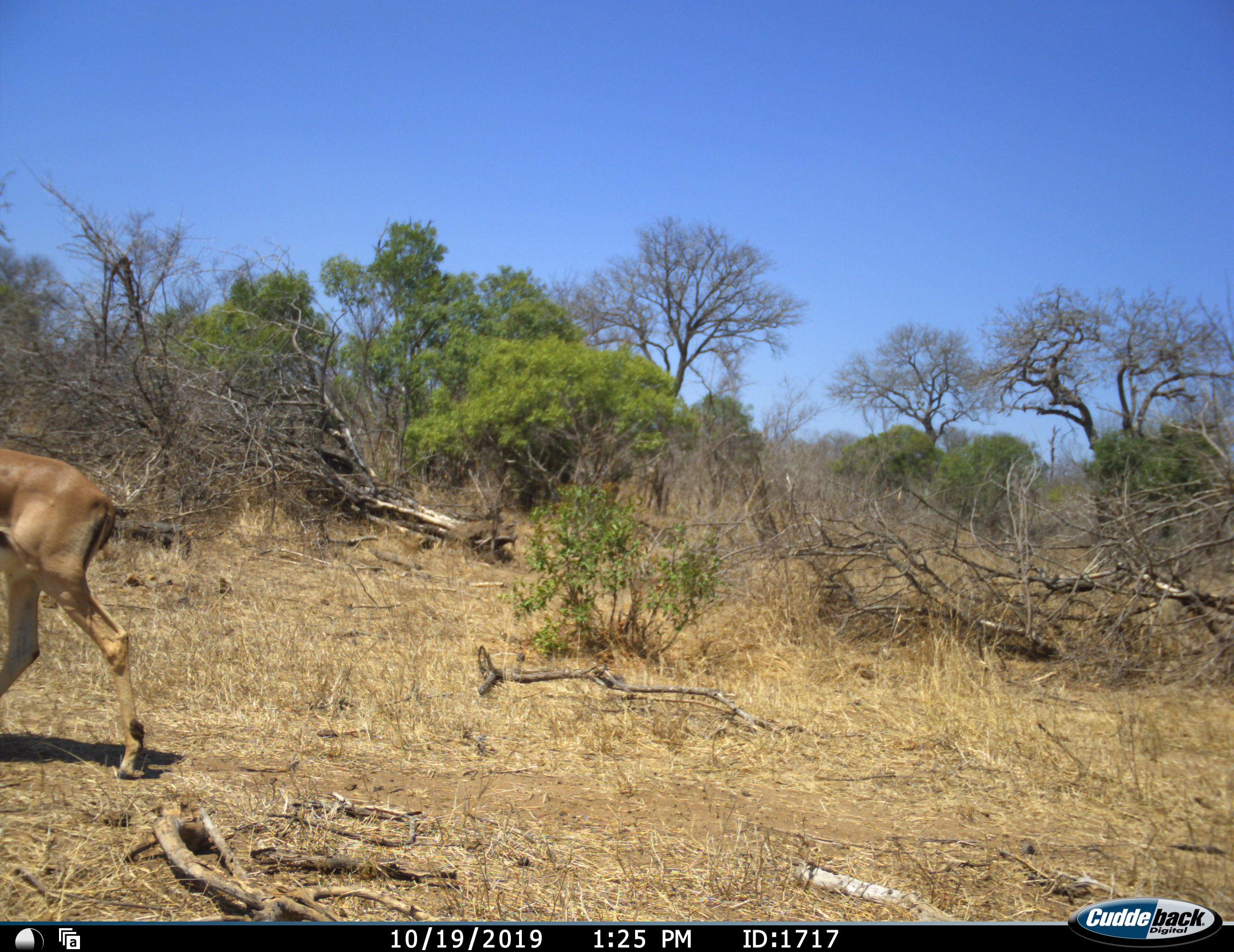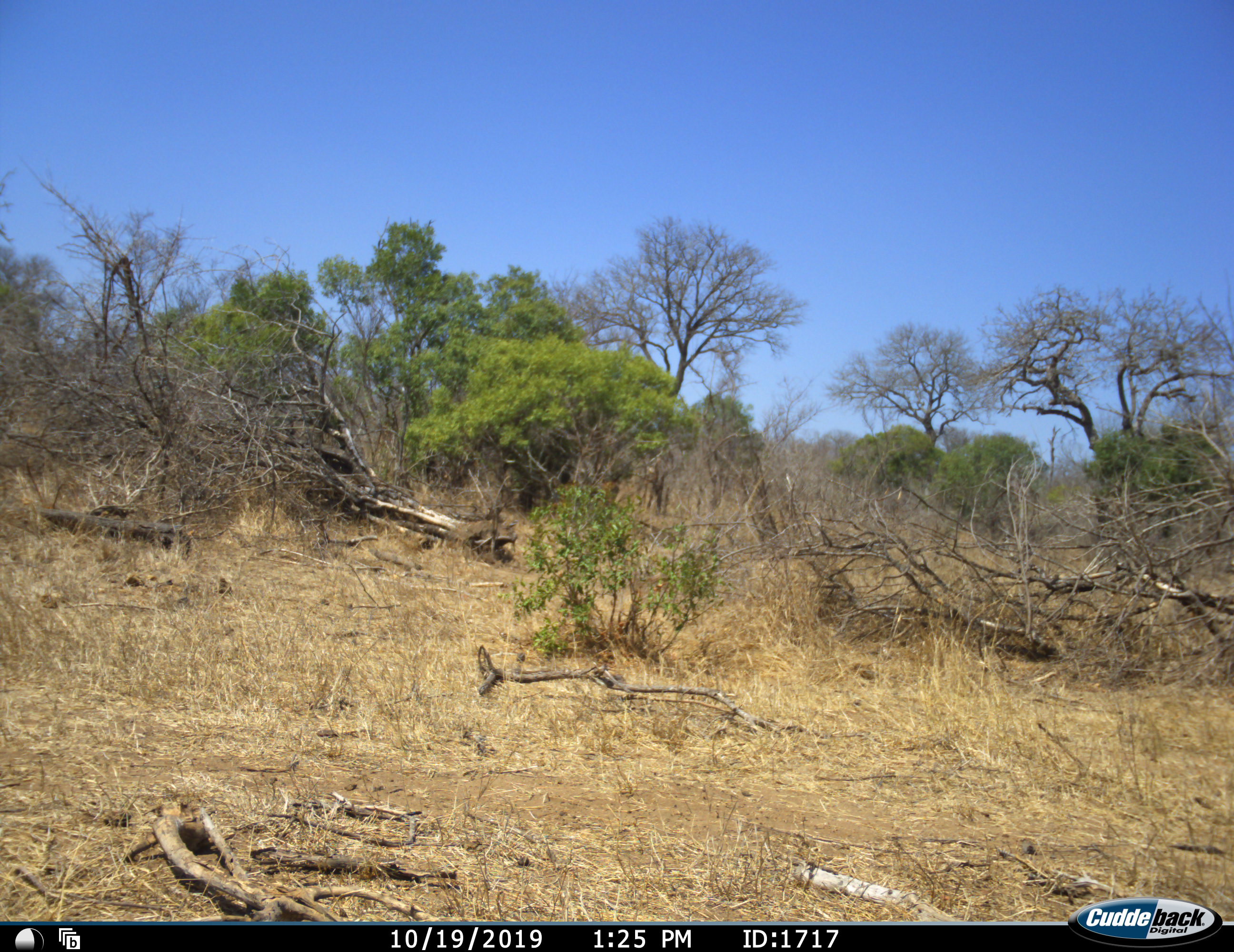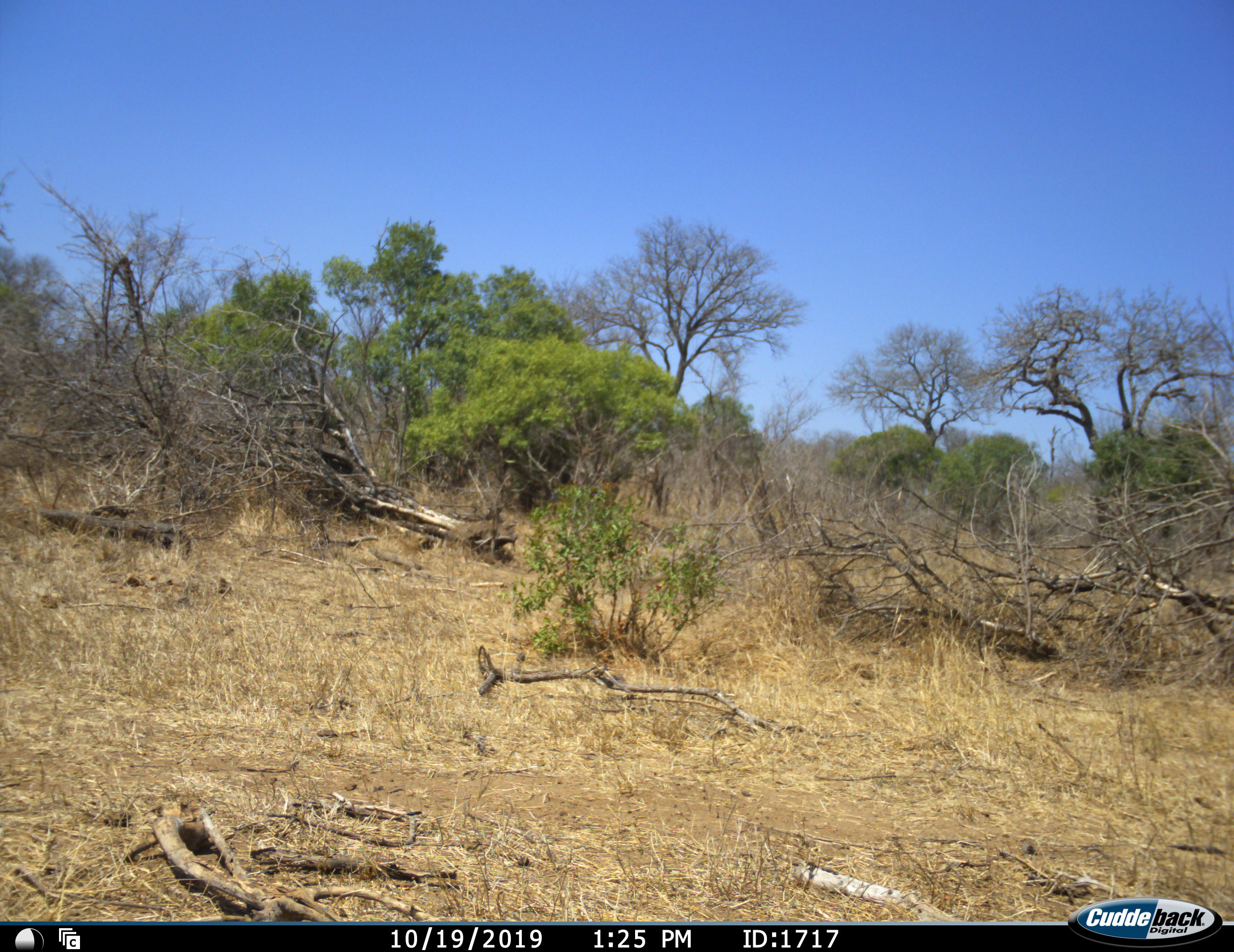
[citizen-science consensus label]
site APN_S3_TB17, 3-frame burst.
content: unidentified animal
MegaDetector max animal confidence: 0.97